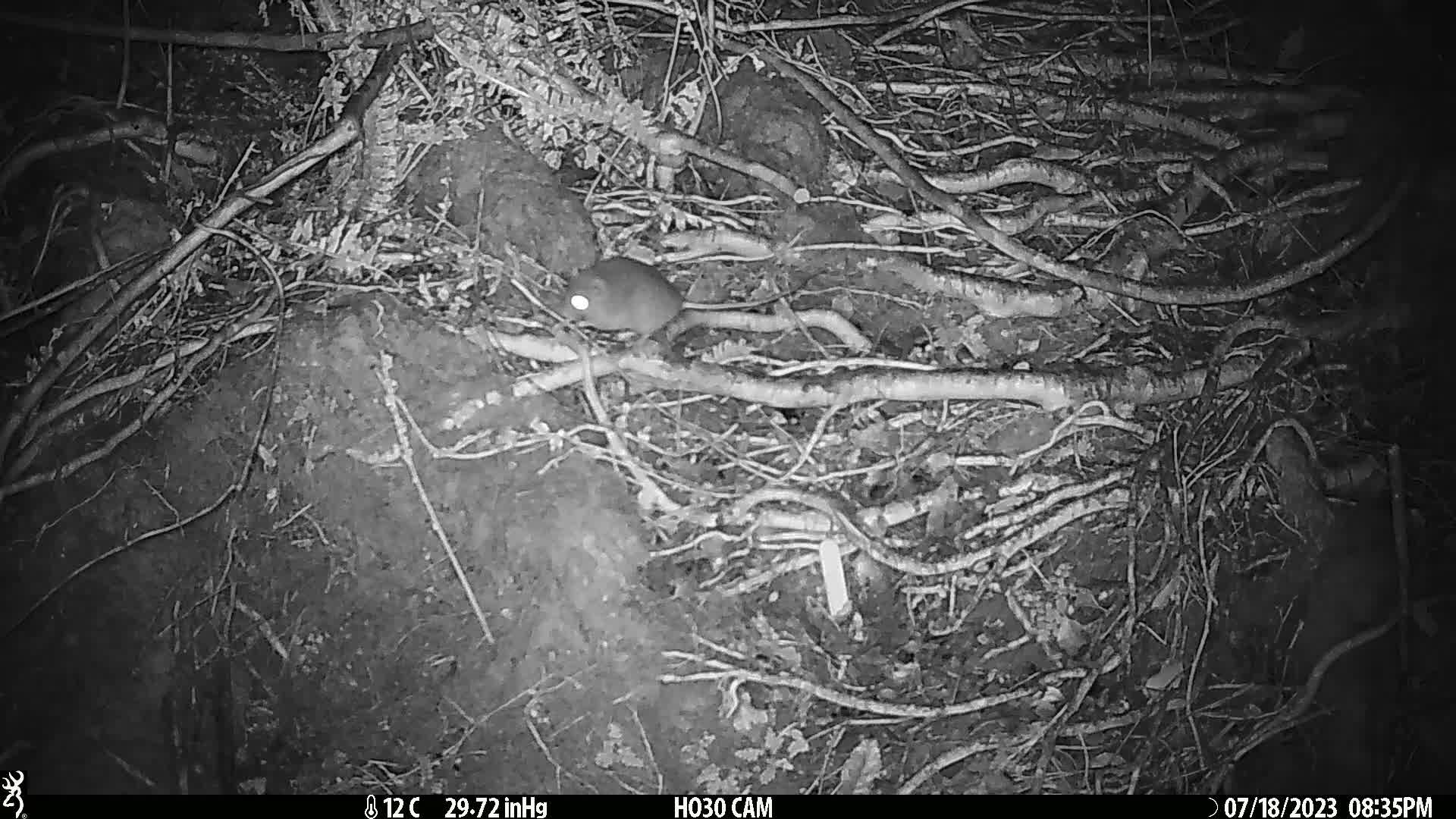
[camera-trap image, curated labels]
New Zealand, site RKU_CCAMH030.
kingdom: Animalia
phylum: Chordata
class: Mammalia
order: Rodentia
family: Muridae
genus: Rattus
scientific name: Rattus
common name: rat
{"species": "rat (Rattus)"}